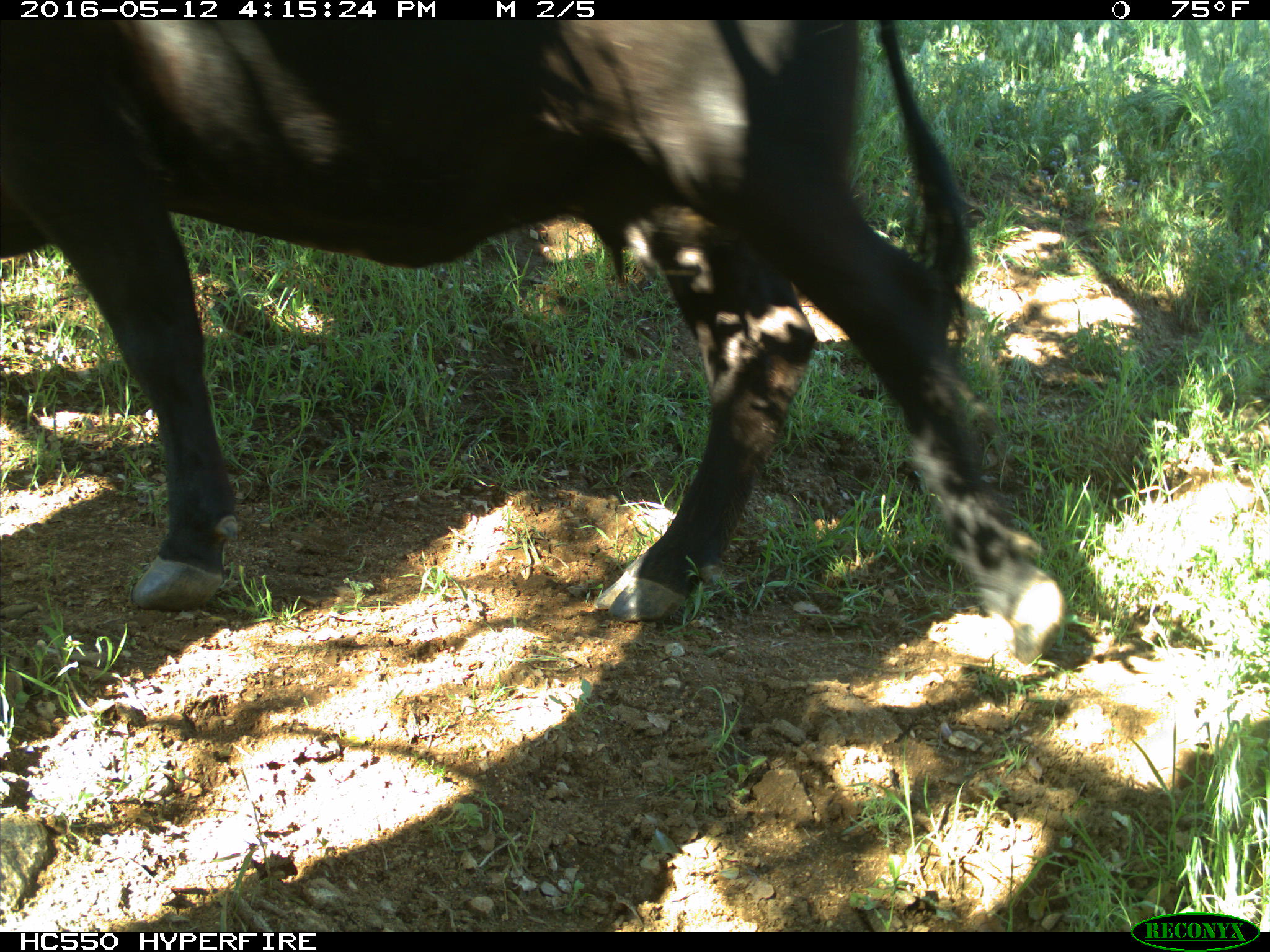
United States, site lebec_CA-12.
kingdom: Animalia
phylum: Chordata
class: Mammalia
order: Artiodactyla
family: Bovidae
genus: Bos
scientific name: Bos taurus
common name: domestic cow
Bos taurus (domestic cow).